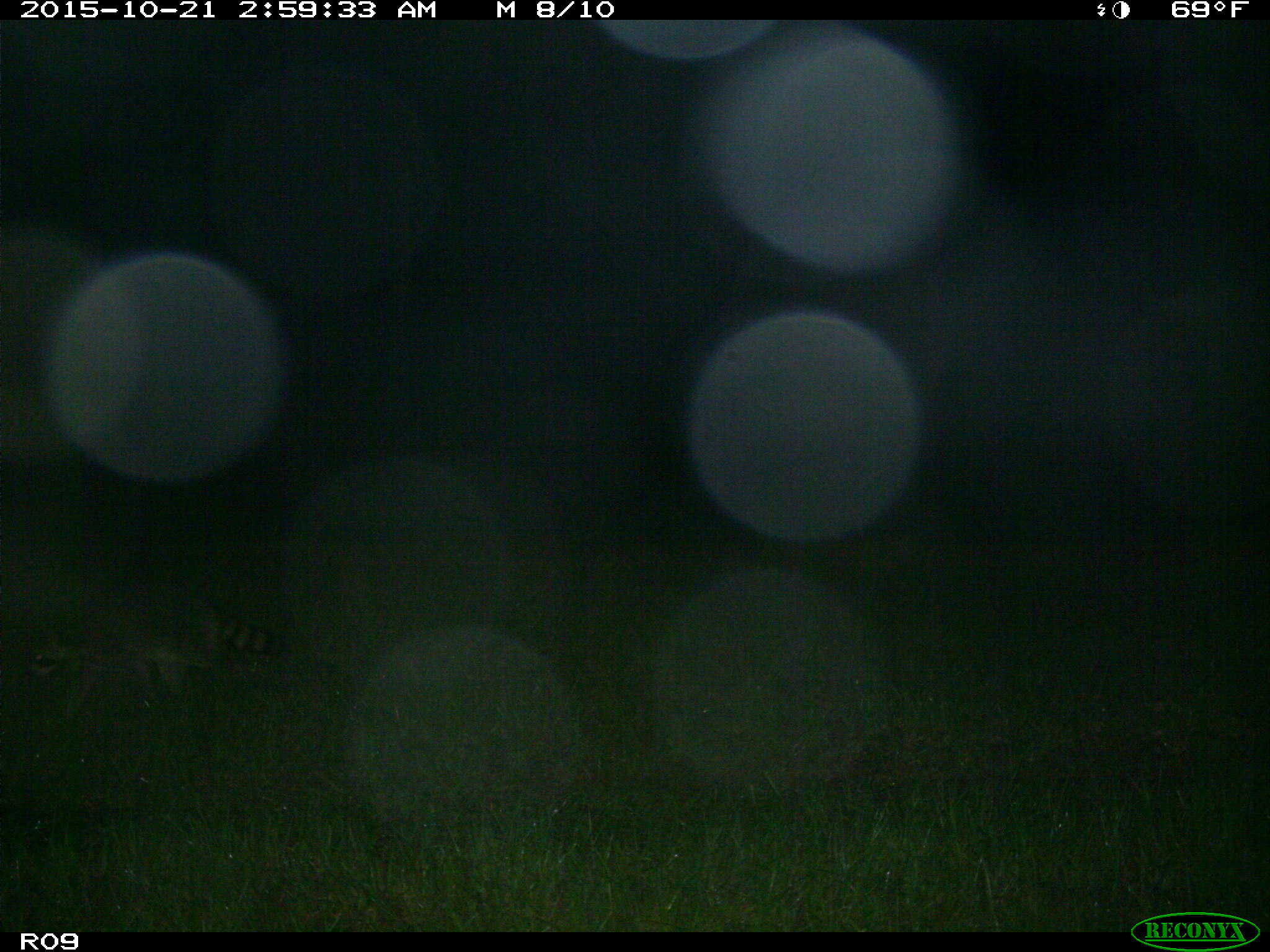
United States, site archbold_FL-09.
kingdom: Animalia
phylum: Chordata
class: Mammalia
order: Carnivora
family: Procyonidae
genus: Procyon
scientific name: Procyon lotor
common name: common raccoon